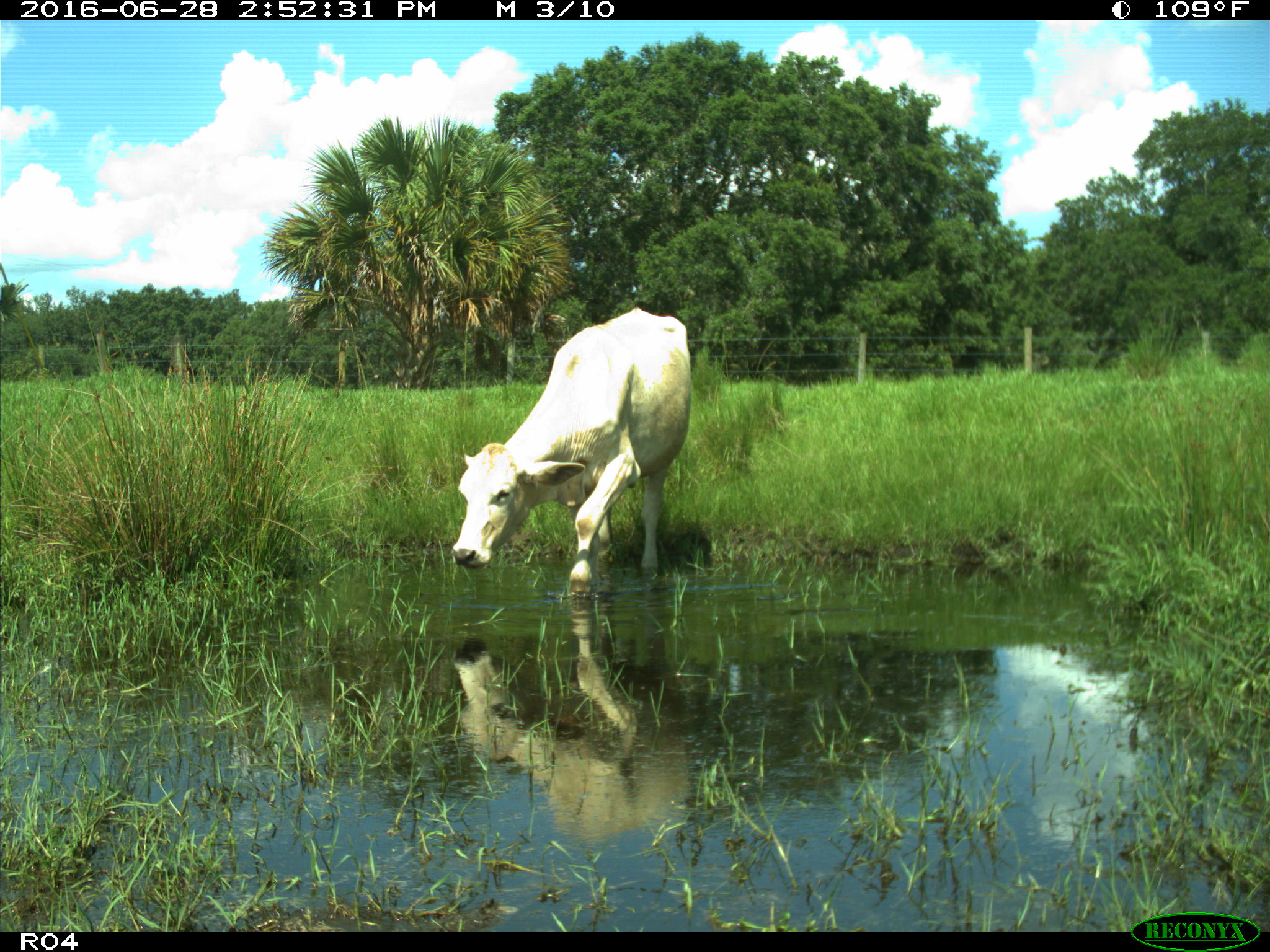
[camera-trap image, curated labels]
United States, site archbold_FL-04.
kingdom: Animalia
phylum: Chordata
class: Mammalia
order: Artiodactyla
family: Bovidae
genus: Bos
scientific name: Bos taurus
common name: domestic cow